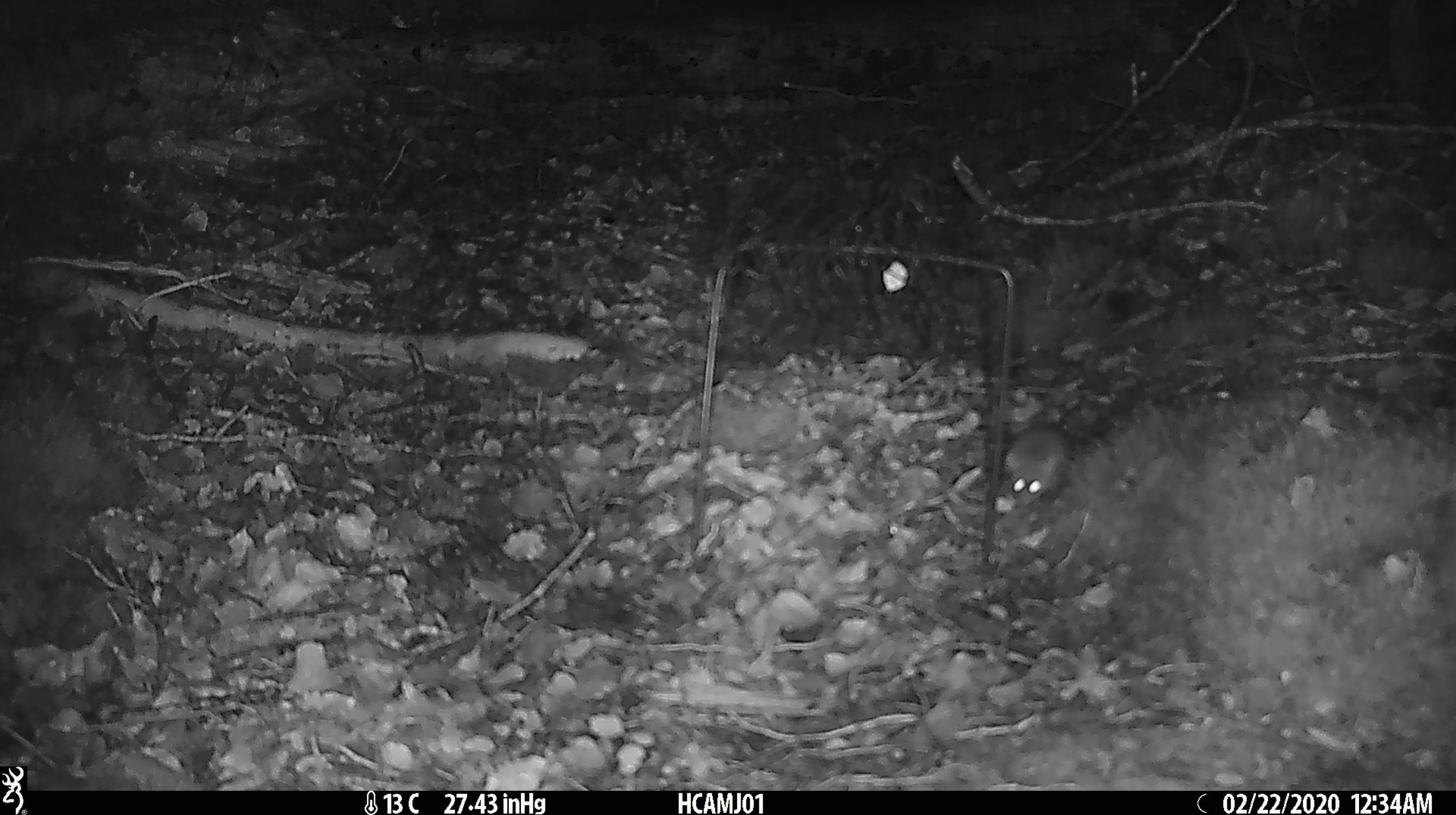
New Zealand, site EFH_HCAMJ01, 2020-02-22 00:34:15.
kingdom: Animalia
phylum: Chordata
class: Mammalia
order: Rodentia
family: Muridae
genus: Mus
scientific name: Mus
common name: mouse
Mouse (Mus).